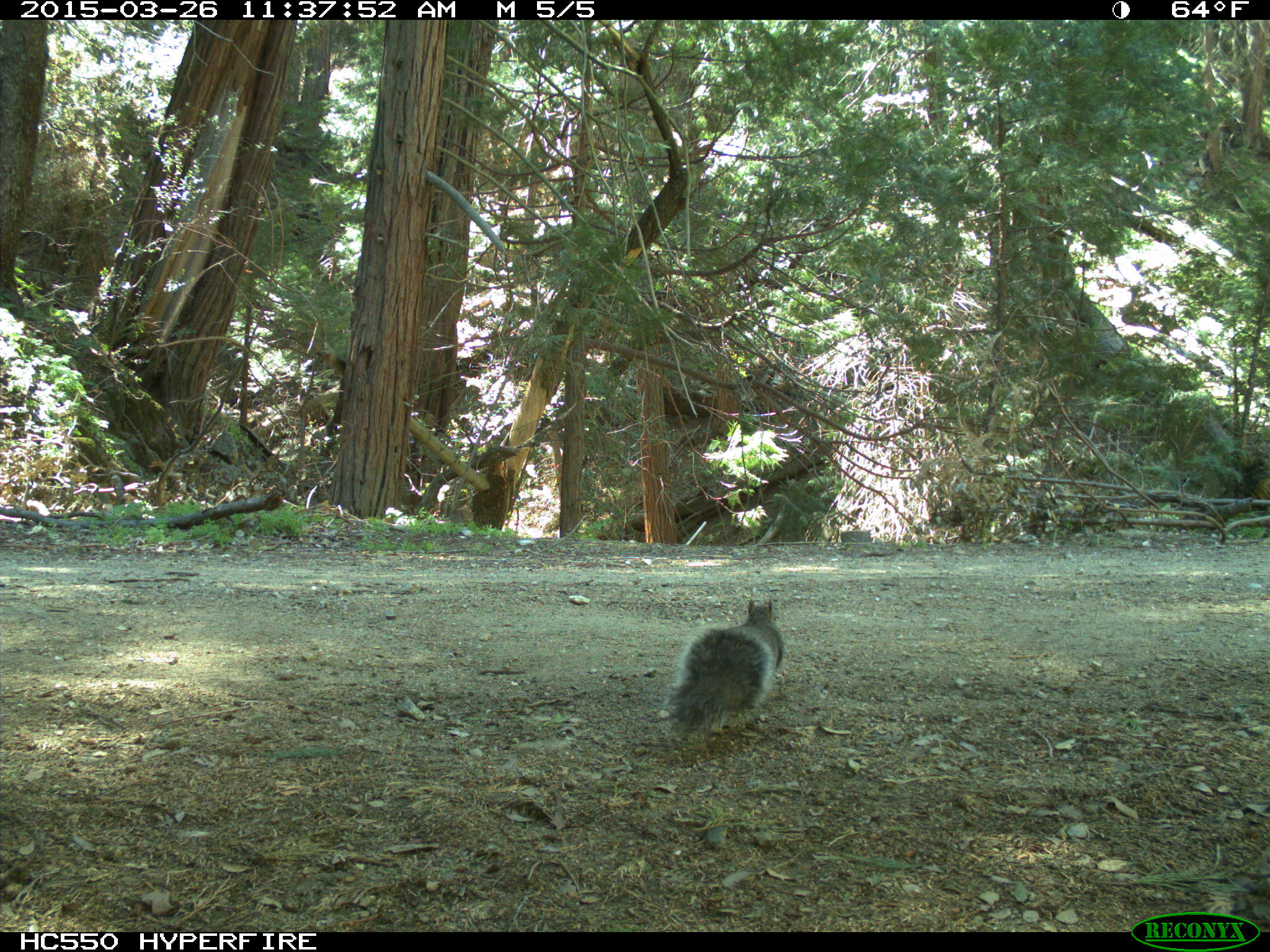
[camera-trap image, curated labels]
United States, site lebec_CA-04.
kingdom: Animalia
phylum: Chordata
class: Mammalia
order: Rodentia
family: Sciuridae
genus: Sciurus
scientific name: Sciurus carolinensis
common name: eastern gray squirrel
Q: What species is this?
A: Sciurus carolinensis (eastern gray squirrel).